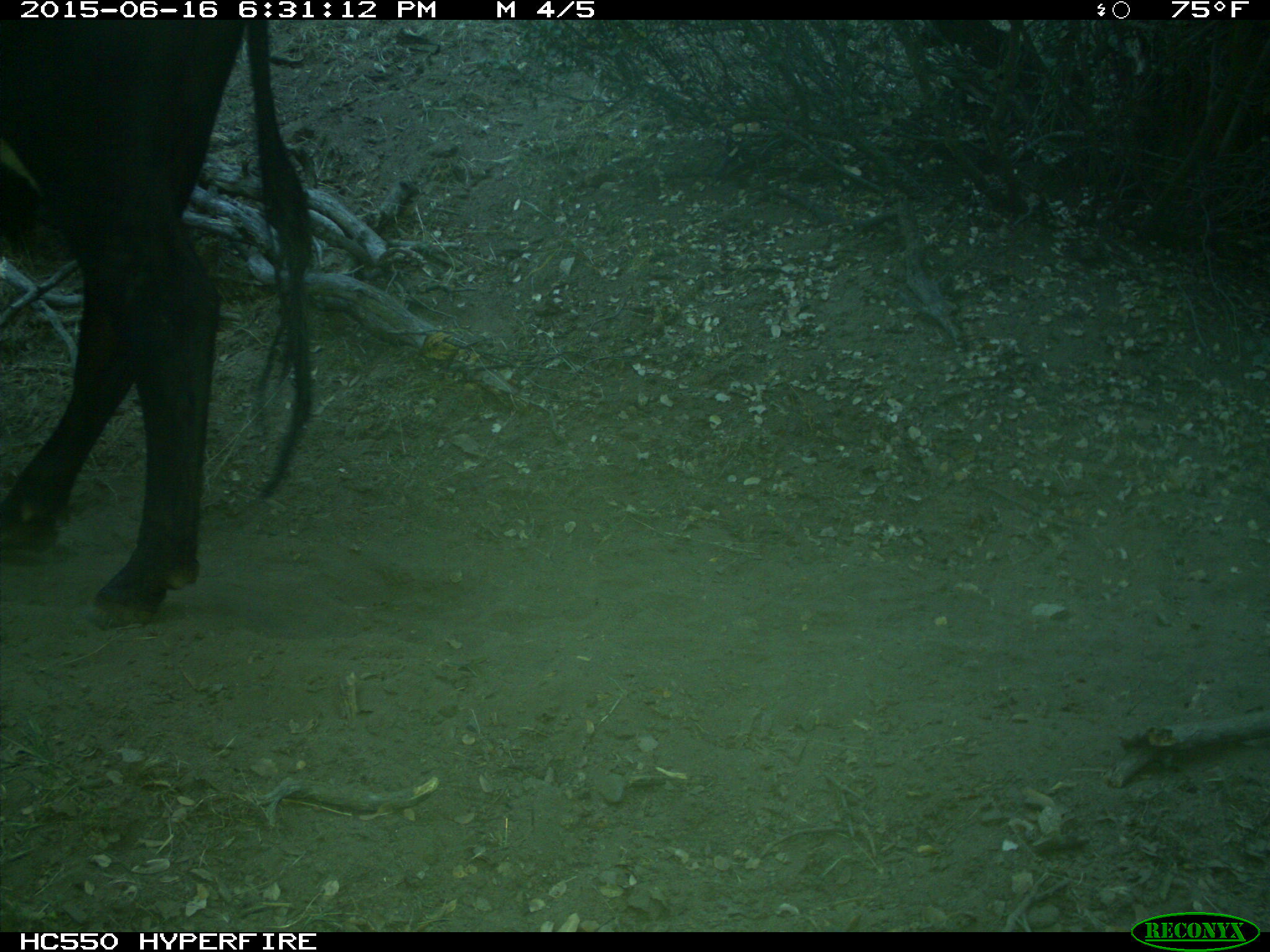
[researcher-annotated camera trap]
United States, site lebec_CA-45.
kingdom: Animalia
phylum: Chordata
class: Mammalia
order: Artiodactyla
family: Bovidae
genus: Bos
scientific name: Bos taurus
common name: domestic cow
Bos taurus (domestic cow).